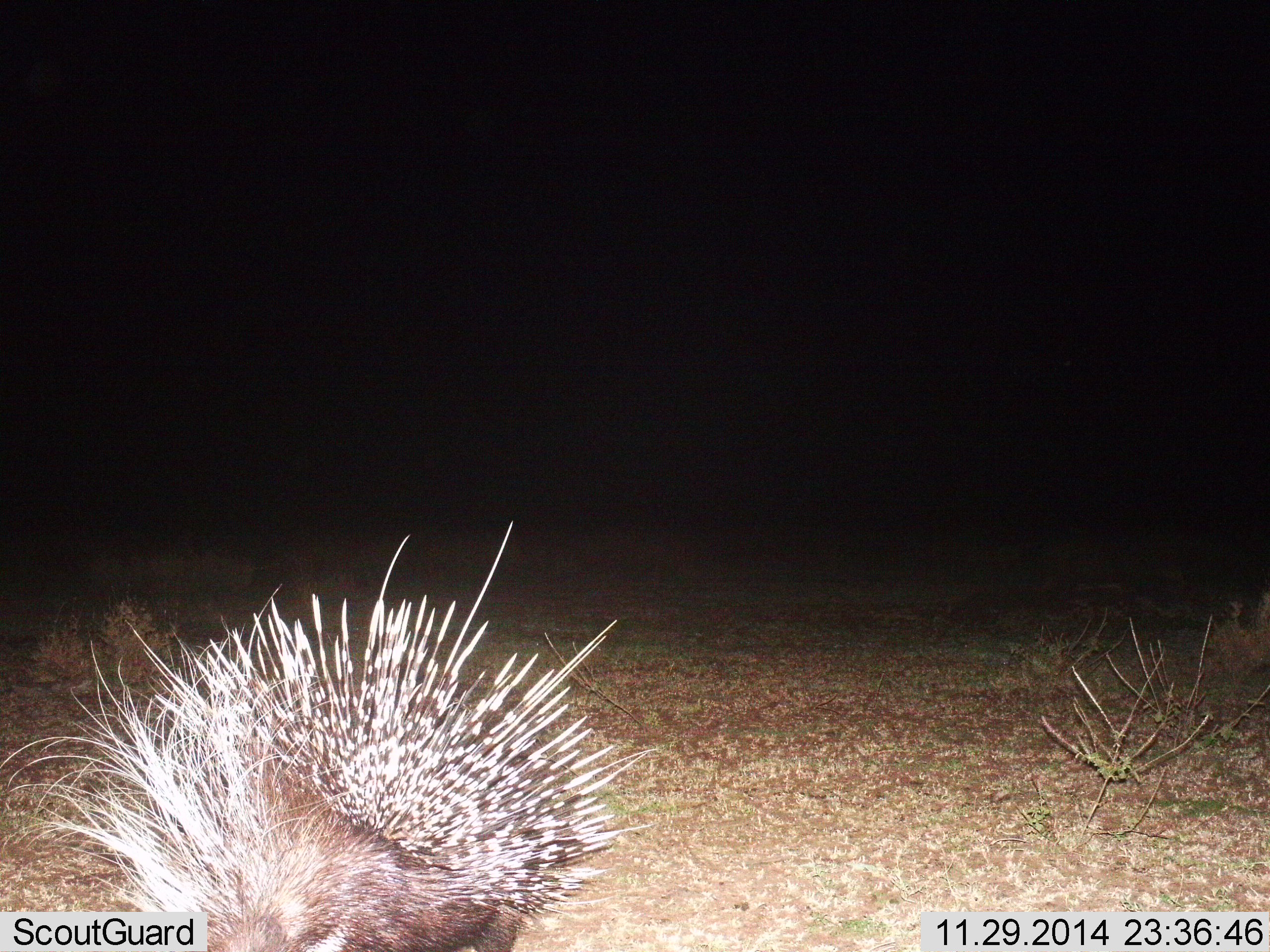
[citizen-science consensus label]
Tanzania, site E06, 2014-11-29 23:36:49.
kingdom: Animalia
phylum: Chordata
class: Mammalia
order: Rodentia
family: Hystricidae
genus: Hystrix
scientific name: Hystrix cristata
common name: crested porcupine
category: porcupine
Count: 1.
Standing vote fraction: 60%.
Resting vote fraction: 0%.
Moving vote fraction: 40%.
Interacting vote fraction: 0%.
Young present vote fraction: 0%.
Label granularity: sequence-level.